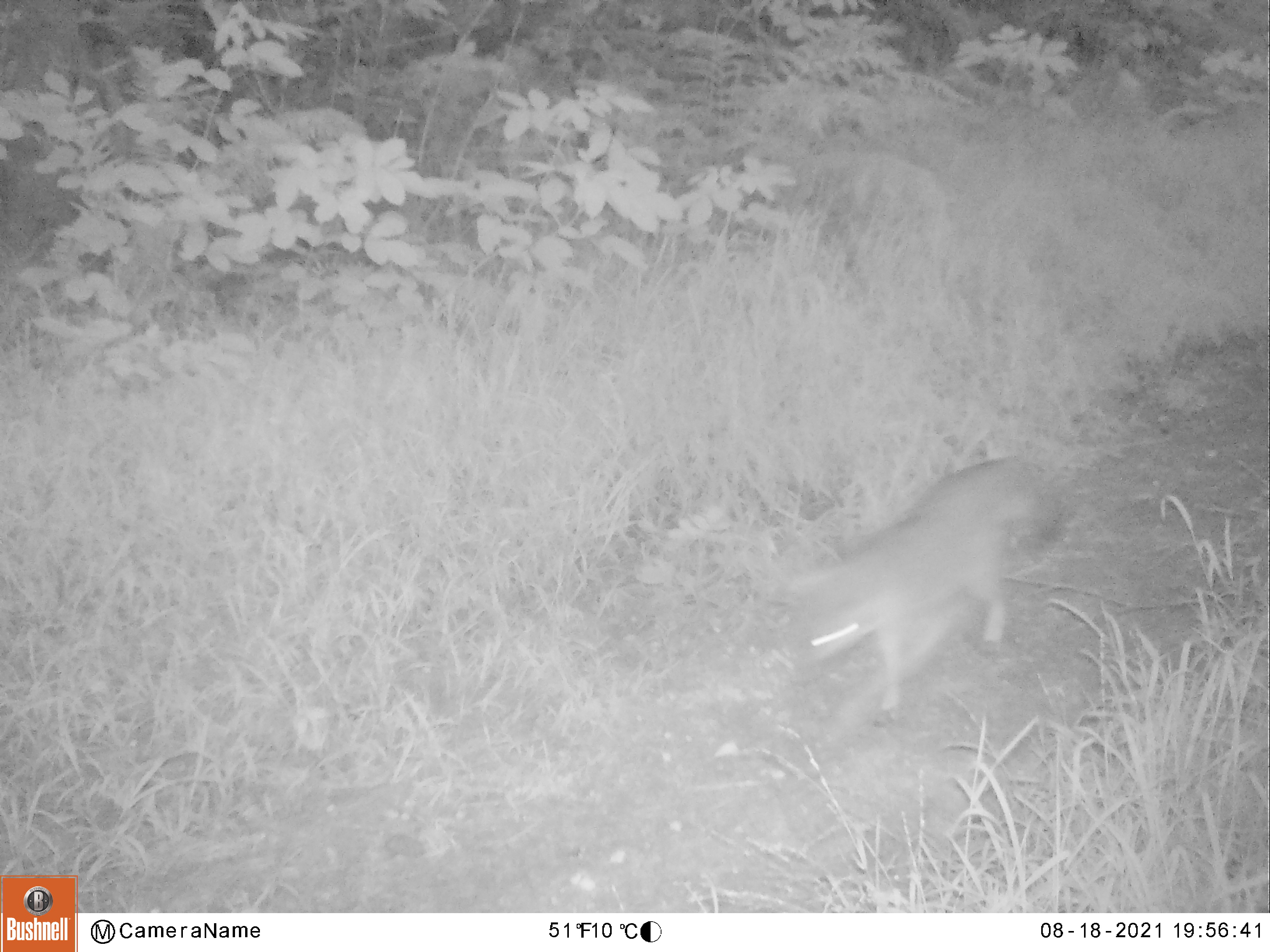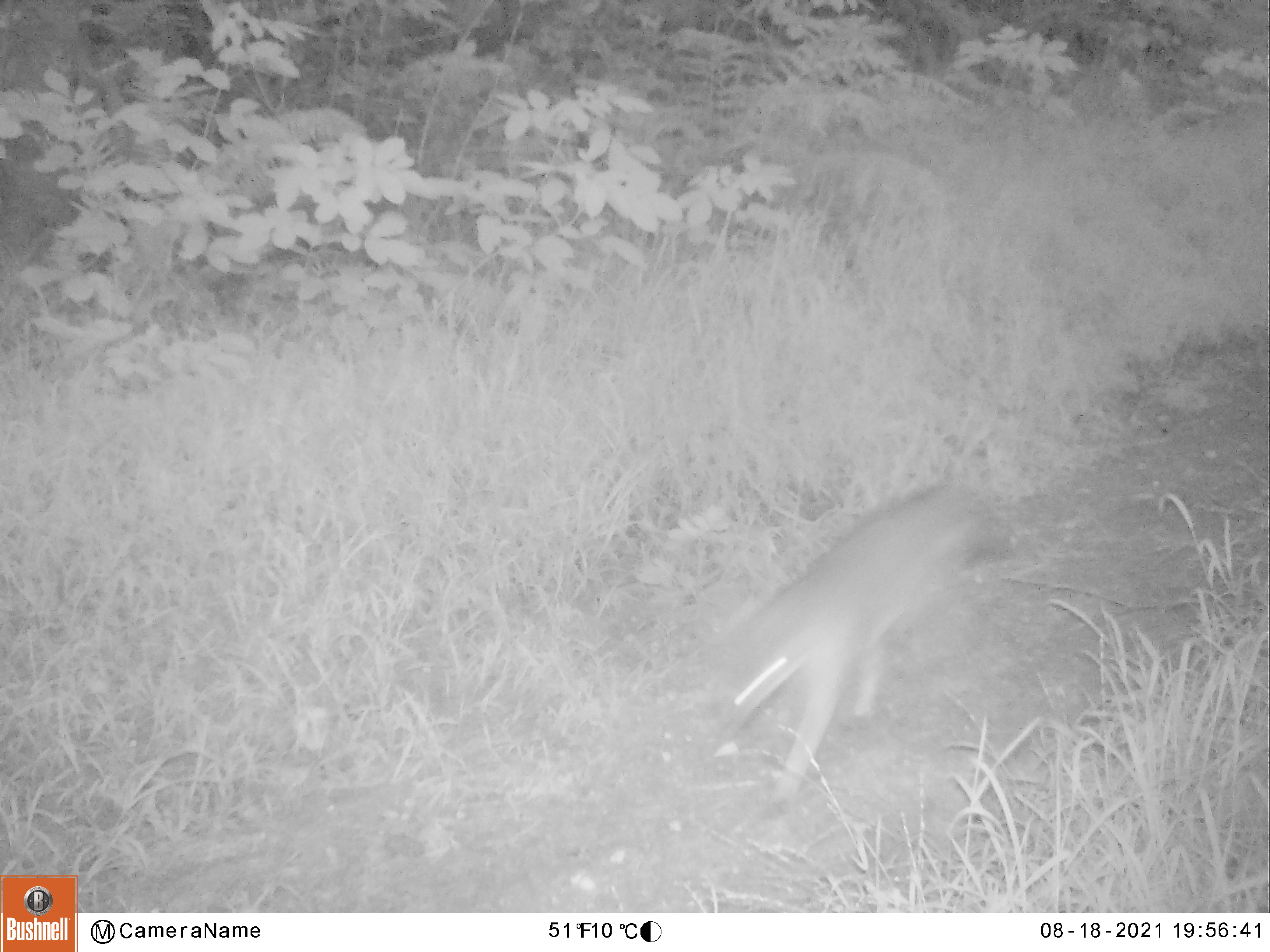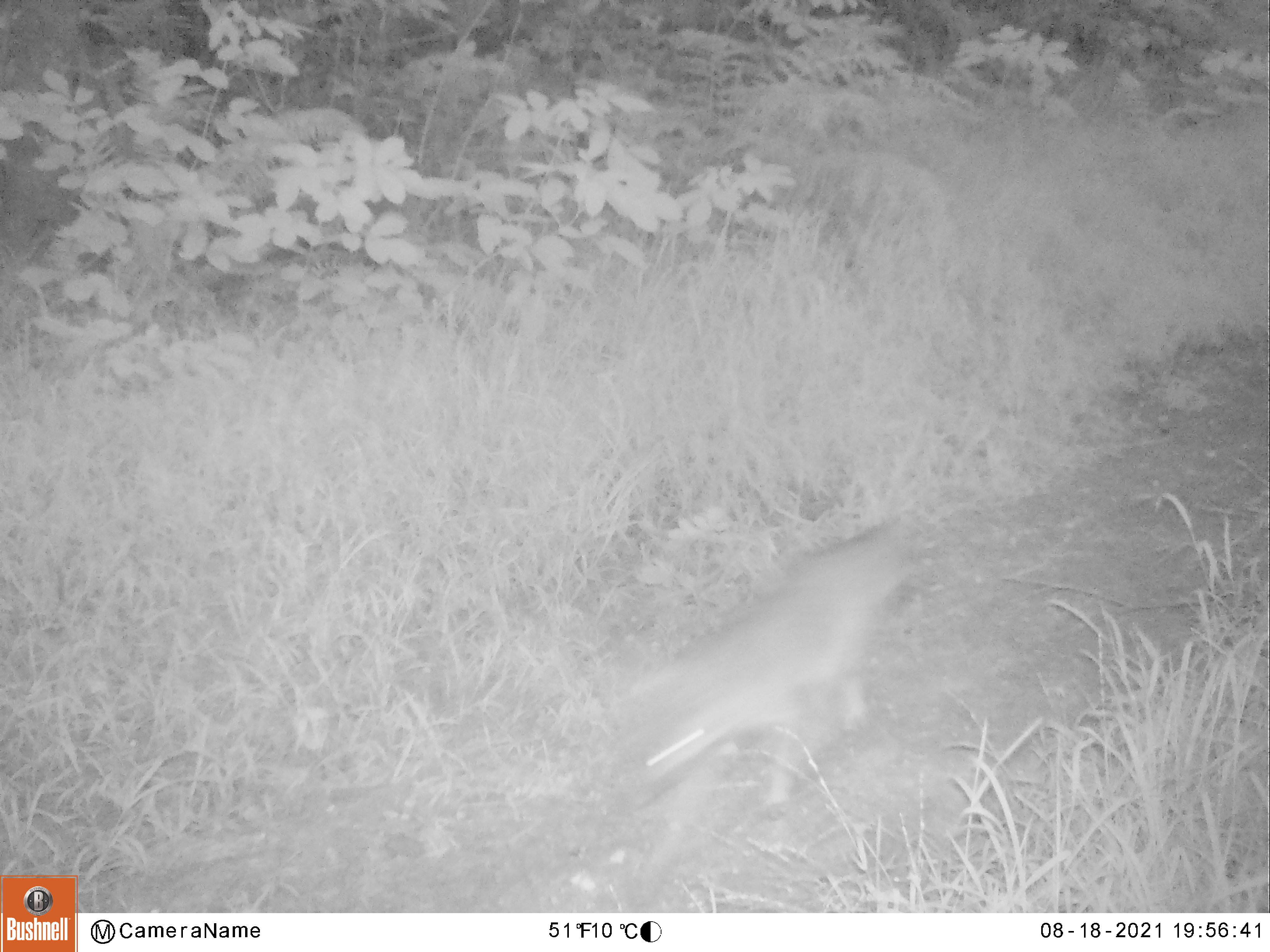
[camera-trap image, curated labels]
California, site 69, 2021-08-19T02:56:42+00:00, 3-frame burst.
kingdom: Animalia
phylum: Chordata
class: Mammalia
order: Carnivora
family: Canidae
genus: Urocyon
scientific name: Urocyon cinereoargenteus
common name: gray fox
Gray fox (Urocyon cinereoargenteus).